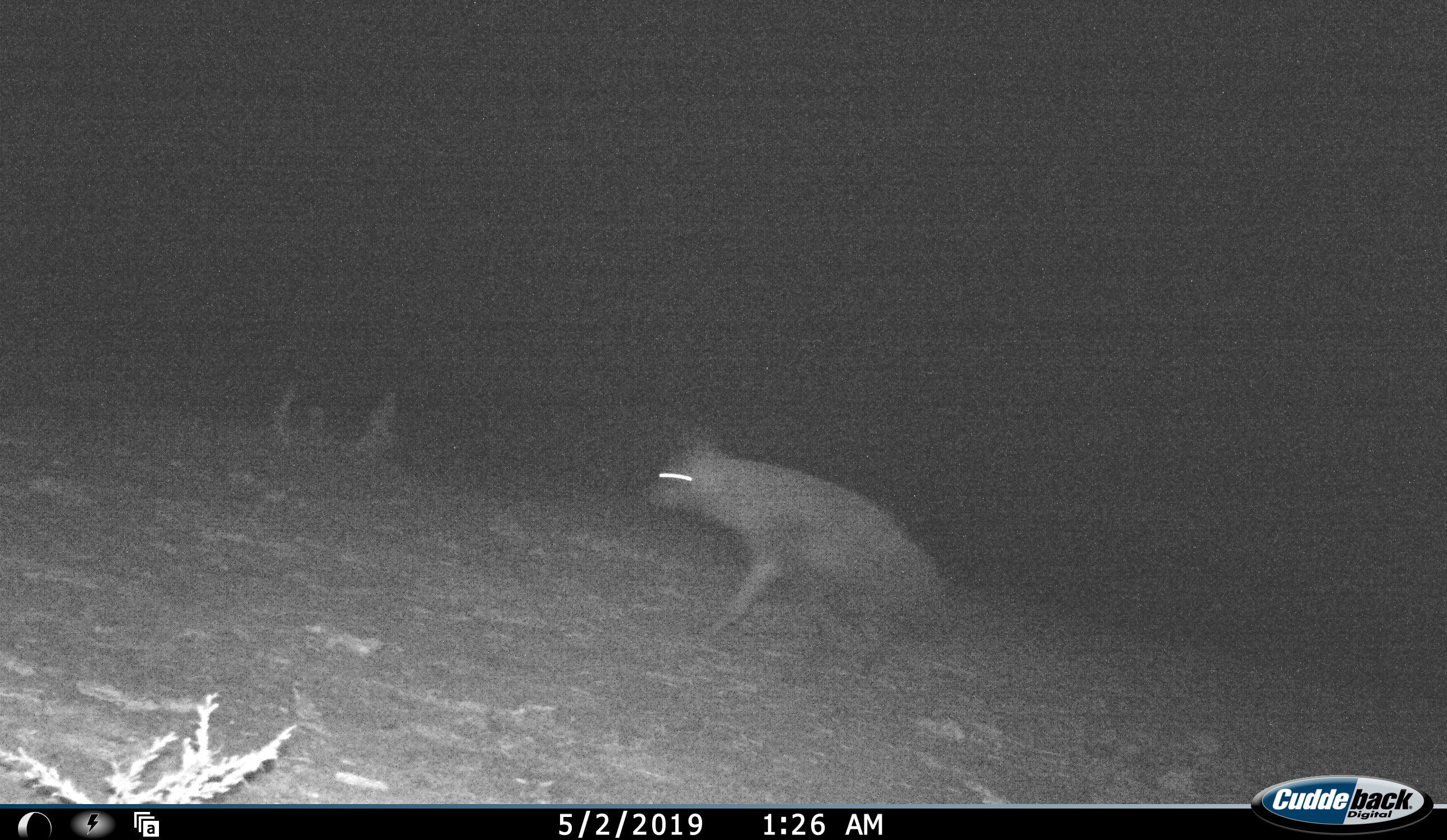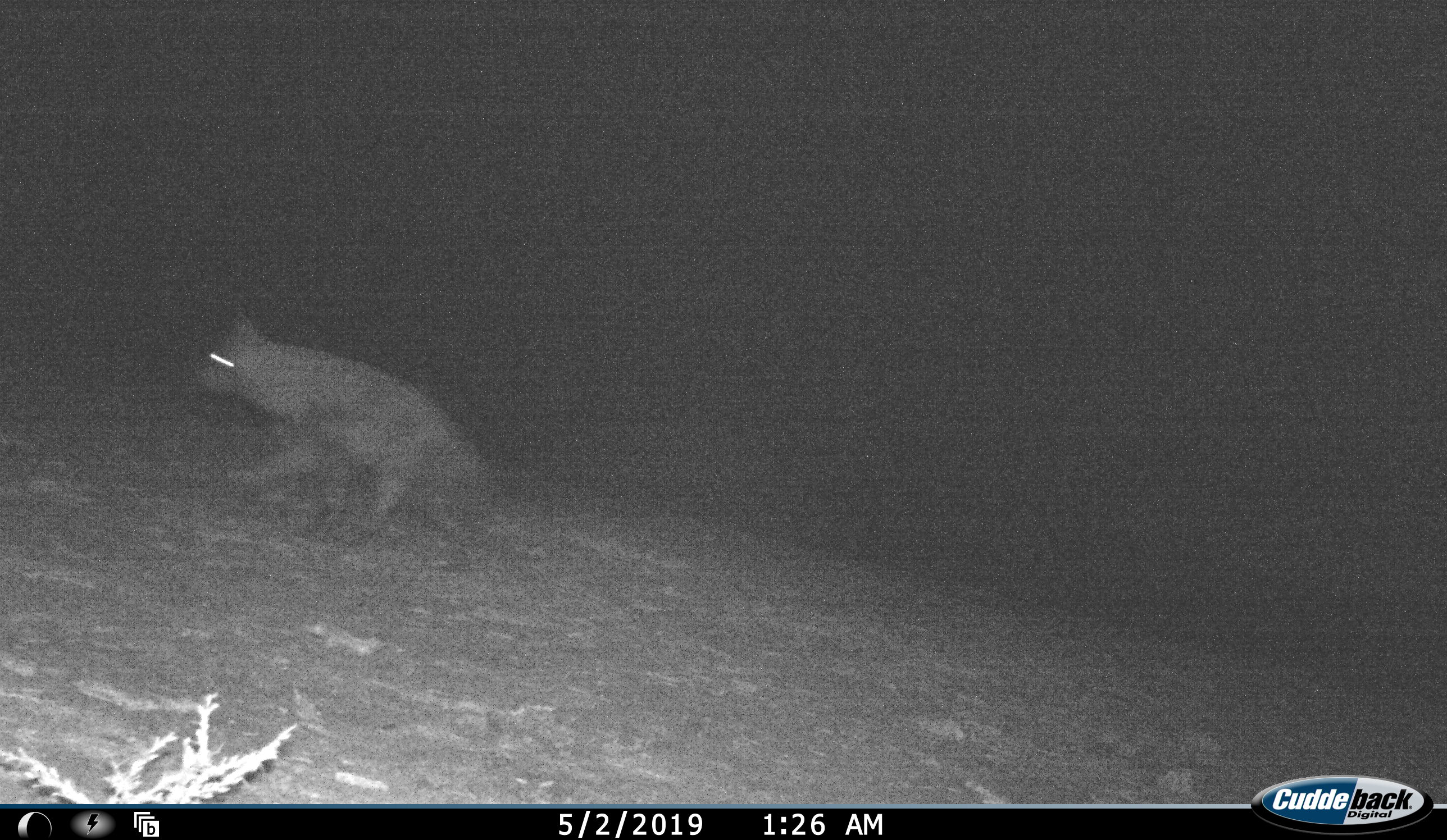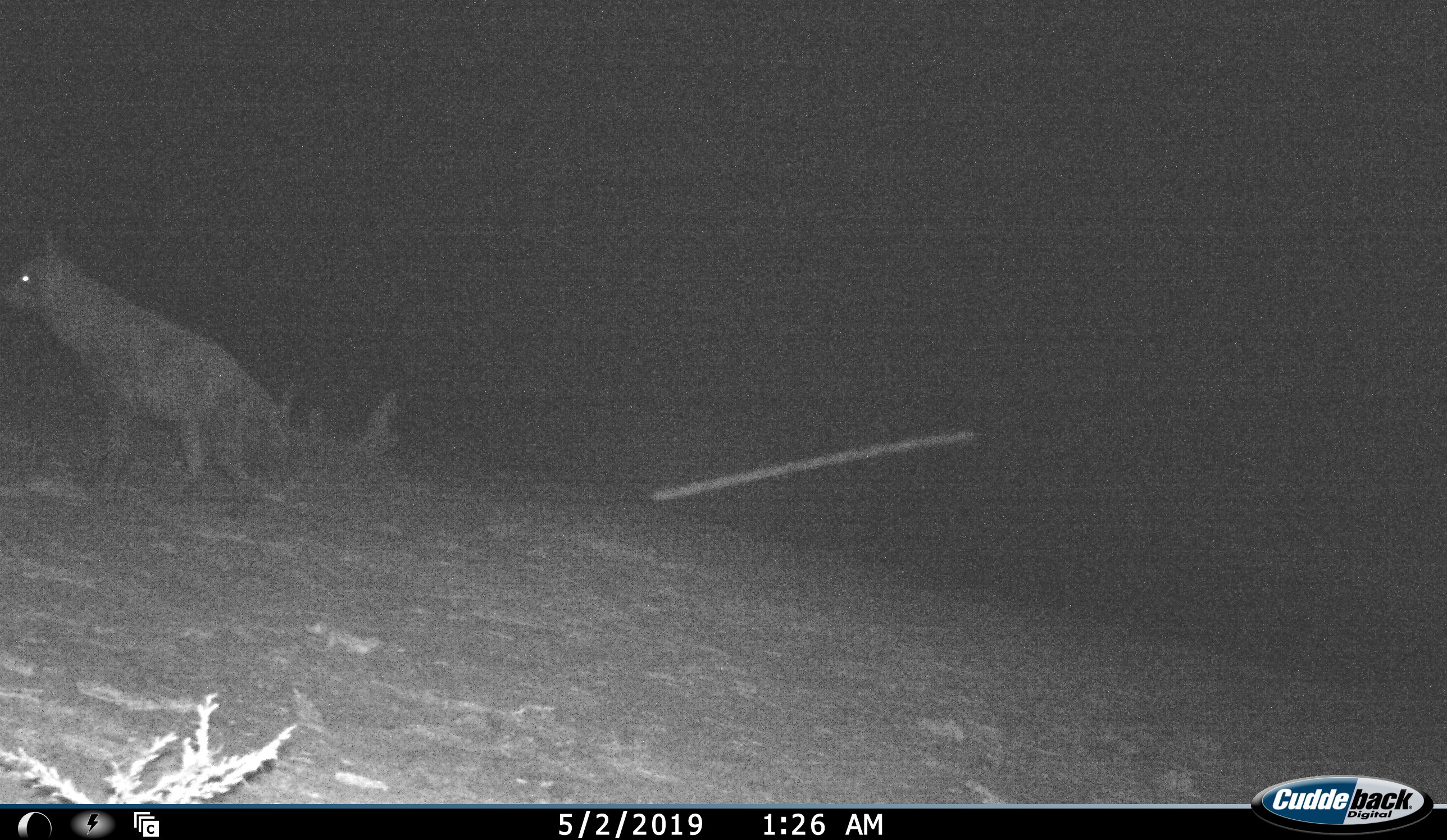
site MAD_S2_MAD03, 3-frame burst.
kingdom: Animalia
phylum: Chordata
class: Mammalia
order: Carnivora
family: Hyaenidae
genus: Crocuta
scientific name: Crocuta crocuta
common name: spotted hyena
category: hyenaspotted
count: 1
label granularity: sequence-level